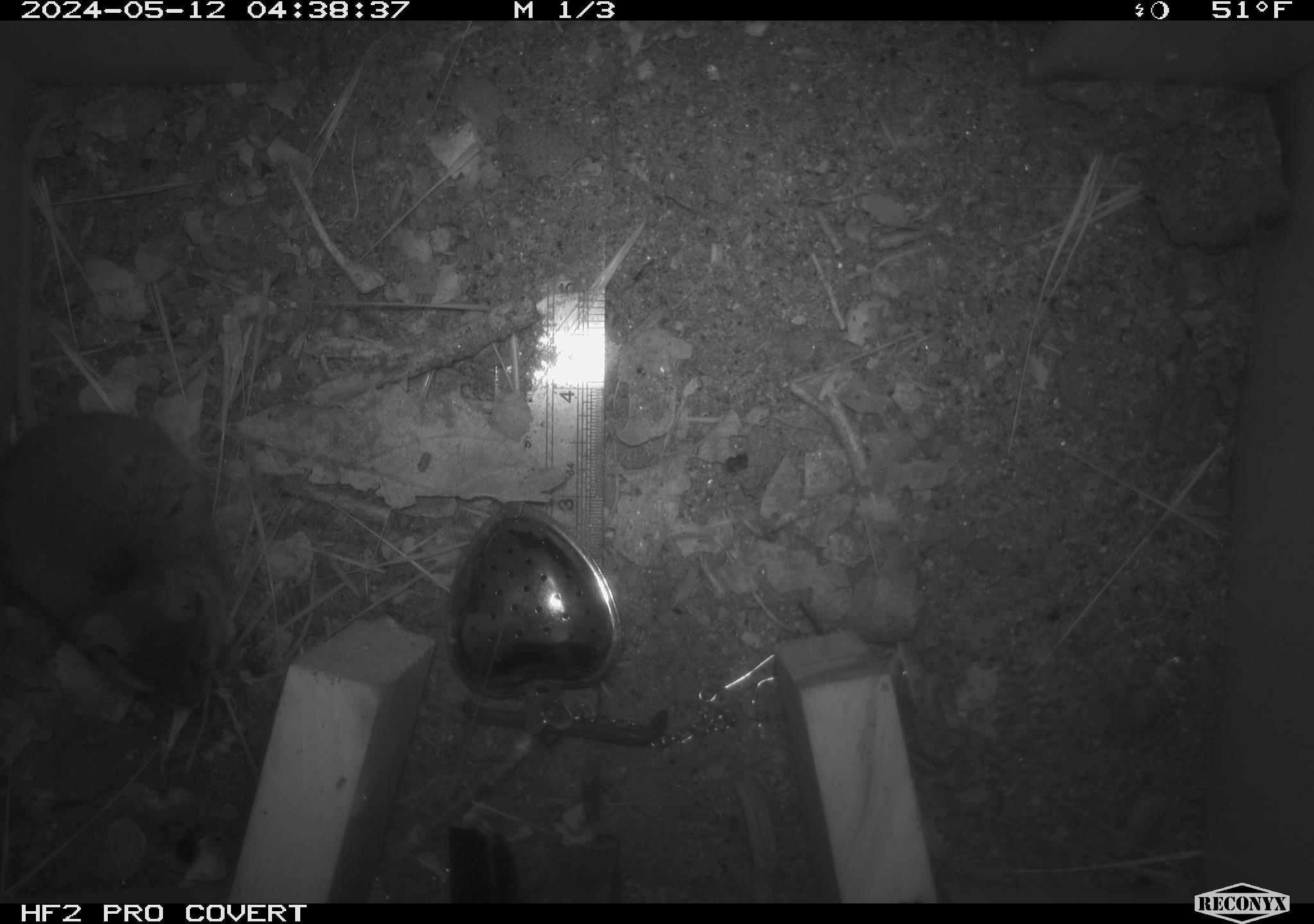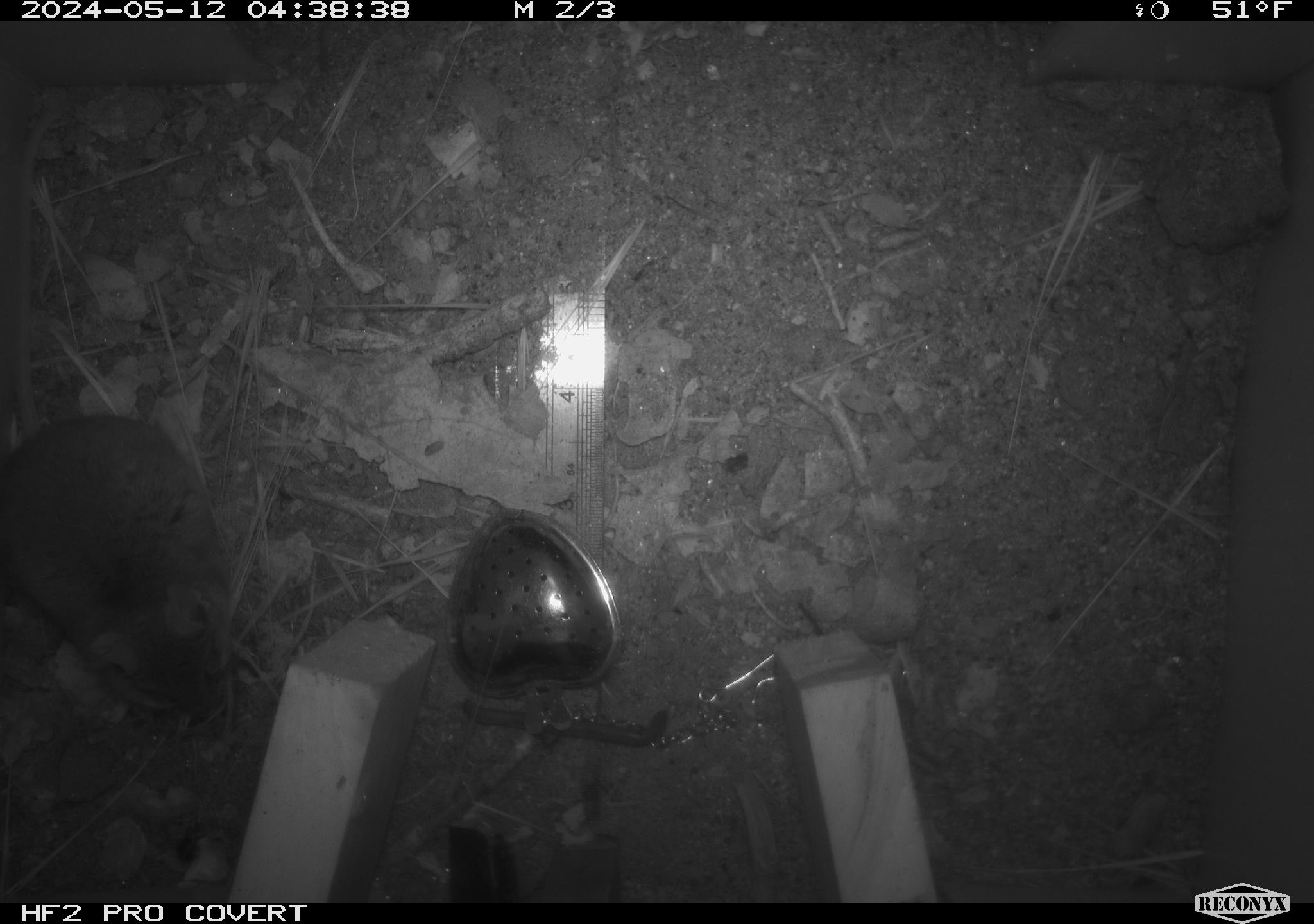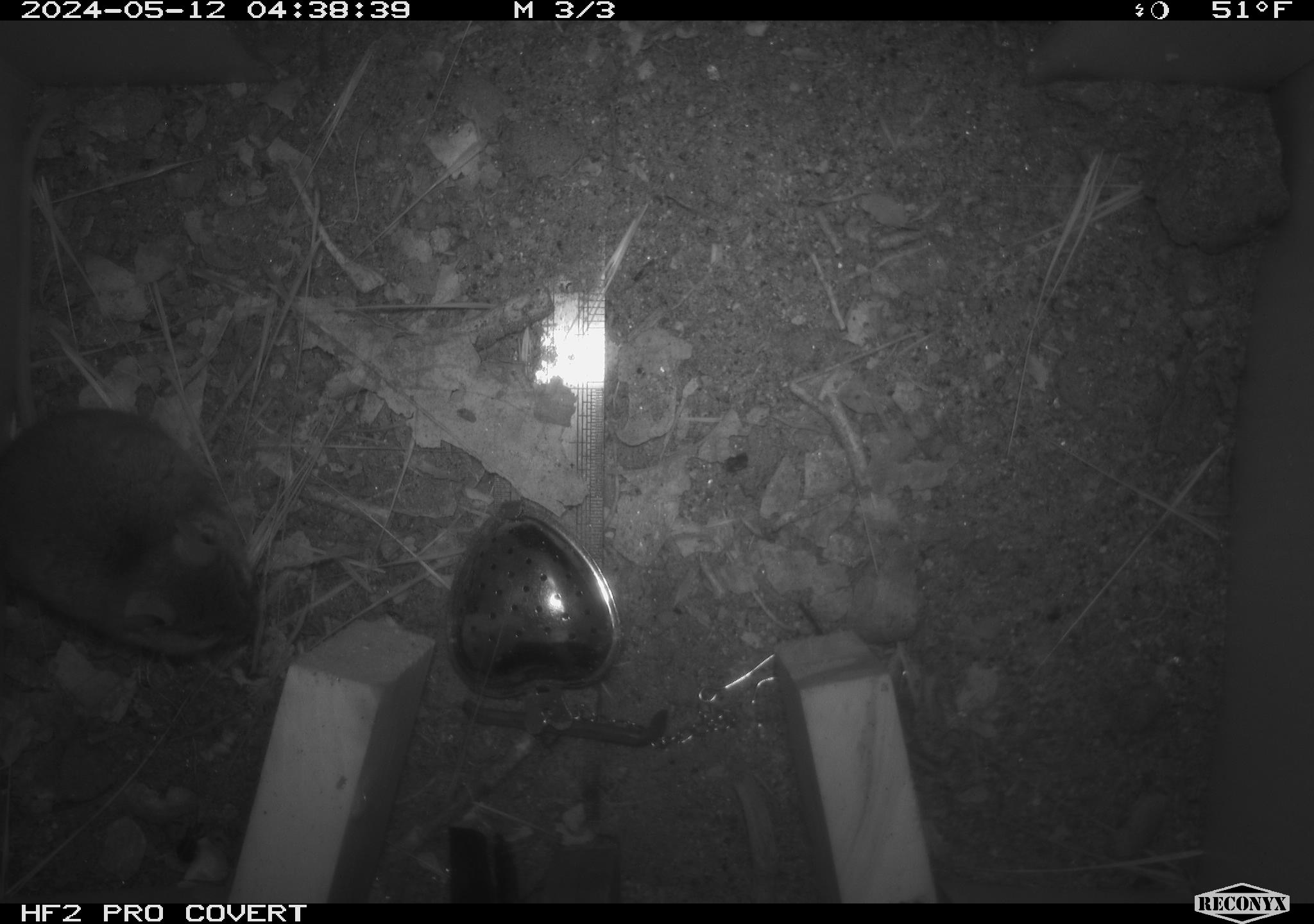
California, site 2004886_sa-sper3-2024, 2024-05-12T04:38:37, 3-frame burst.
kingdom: Animalia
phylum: Chordata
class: Mammalia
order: Rodentia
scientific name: Rodentia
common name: mouse species